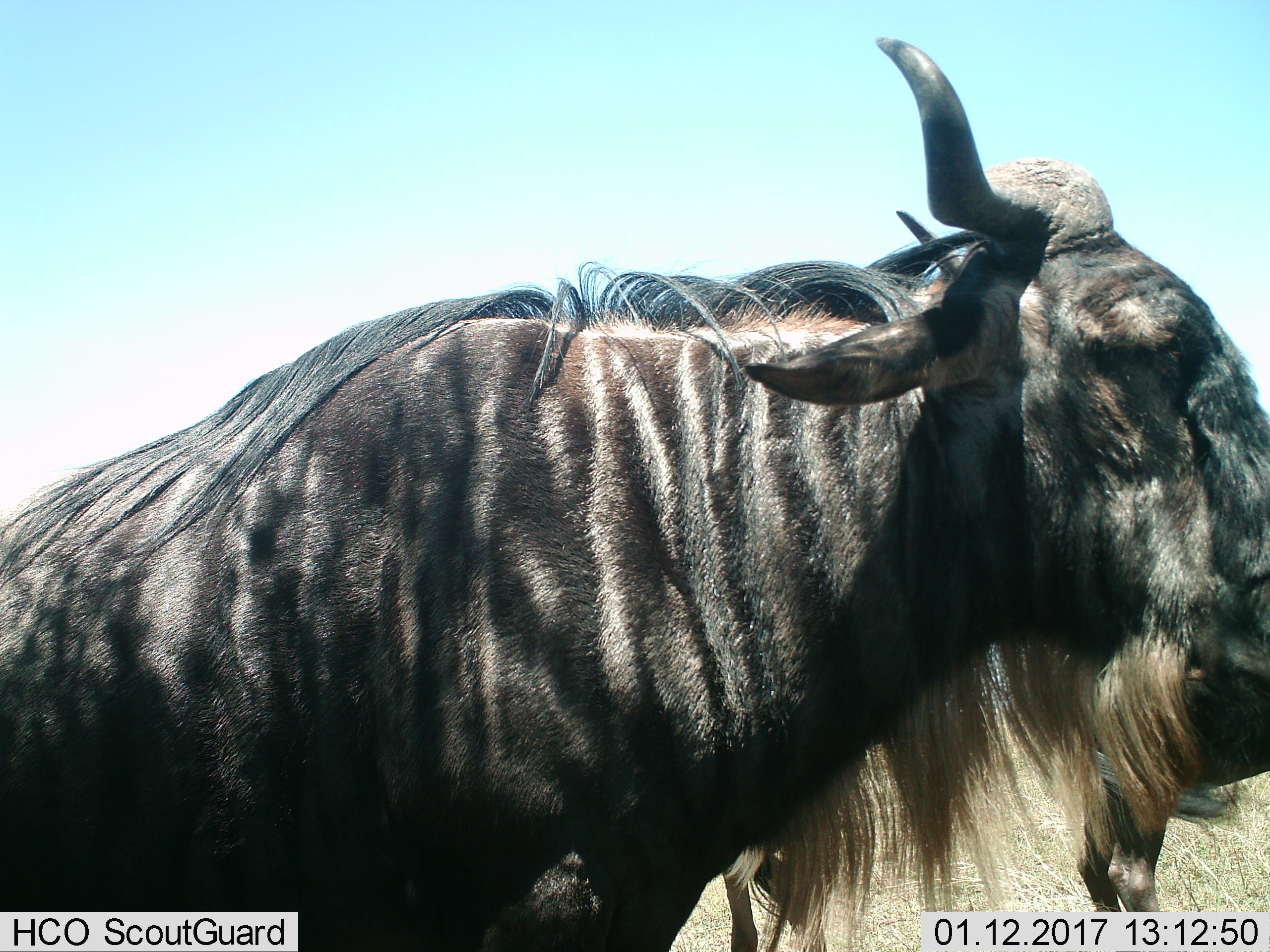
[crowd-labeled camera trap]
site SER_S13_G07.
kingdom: Animalia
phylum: Chordata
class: Mammalia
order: Artiodactyla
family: Bovidae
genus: Connochaetes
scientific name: Connochaetes taurinus taurinus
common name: blue wildebeest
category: wildebeestblue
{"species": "wildebeestblue (blue wildebeest) (Connochaetes taurinus taurinus)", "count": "2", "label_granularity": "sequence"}